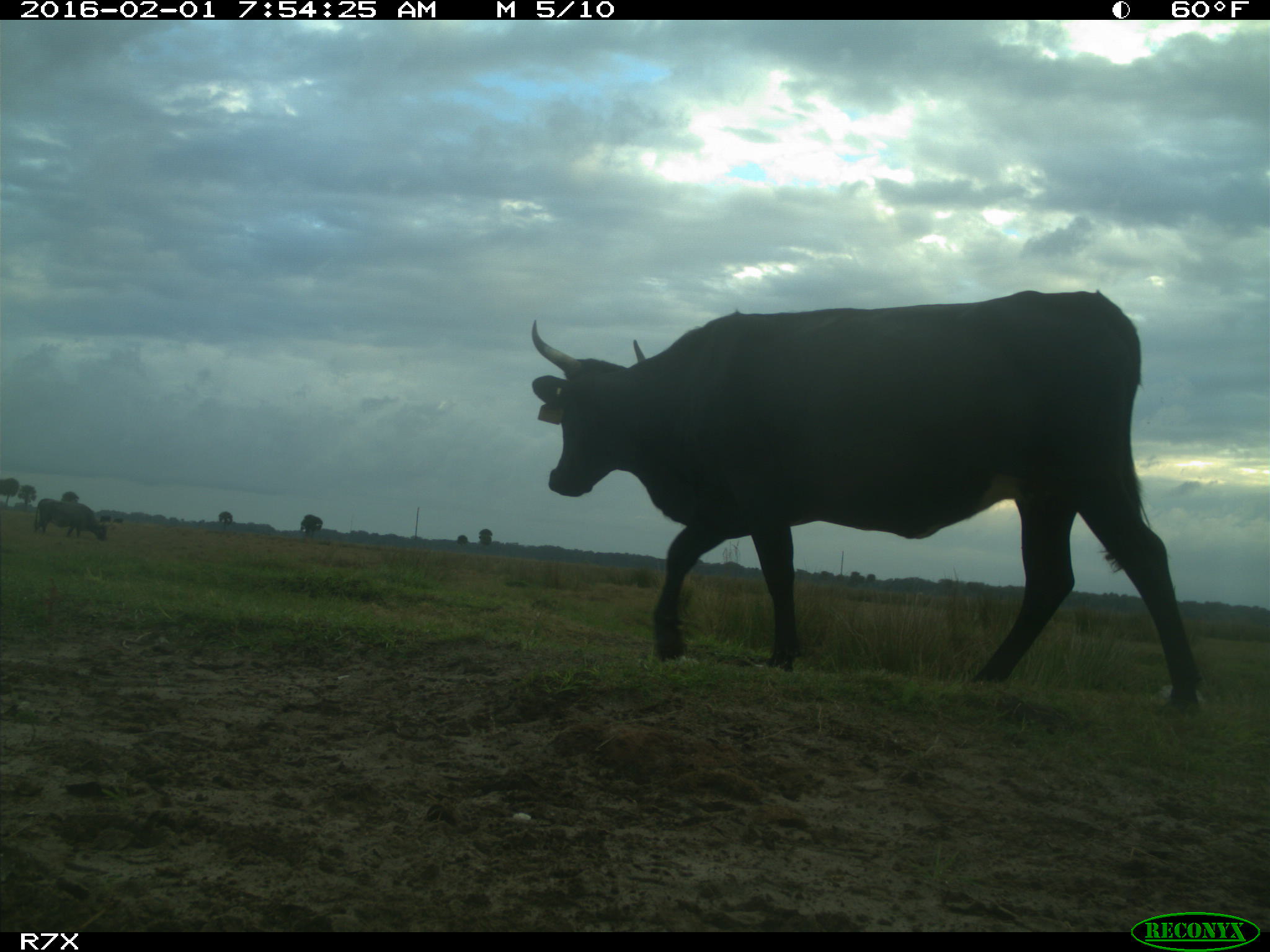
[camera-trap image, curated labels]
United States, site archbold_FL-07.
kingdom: Animalia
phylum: Chordata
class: Mammalia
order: Artiodactyla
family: Bovidae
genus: Bos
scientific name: Bos taurus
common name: domestic cow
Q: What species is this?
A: Bos taurus (domestic cow).